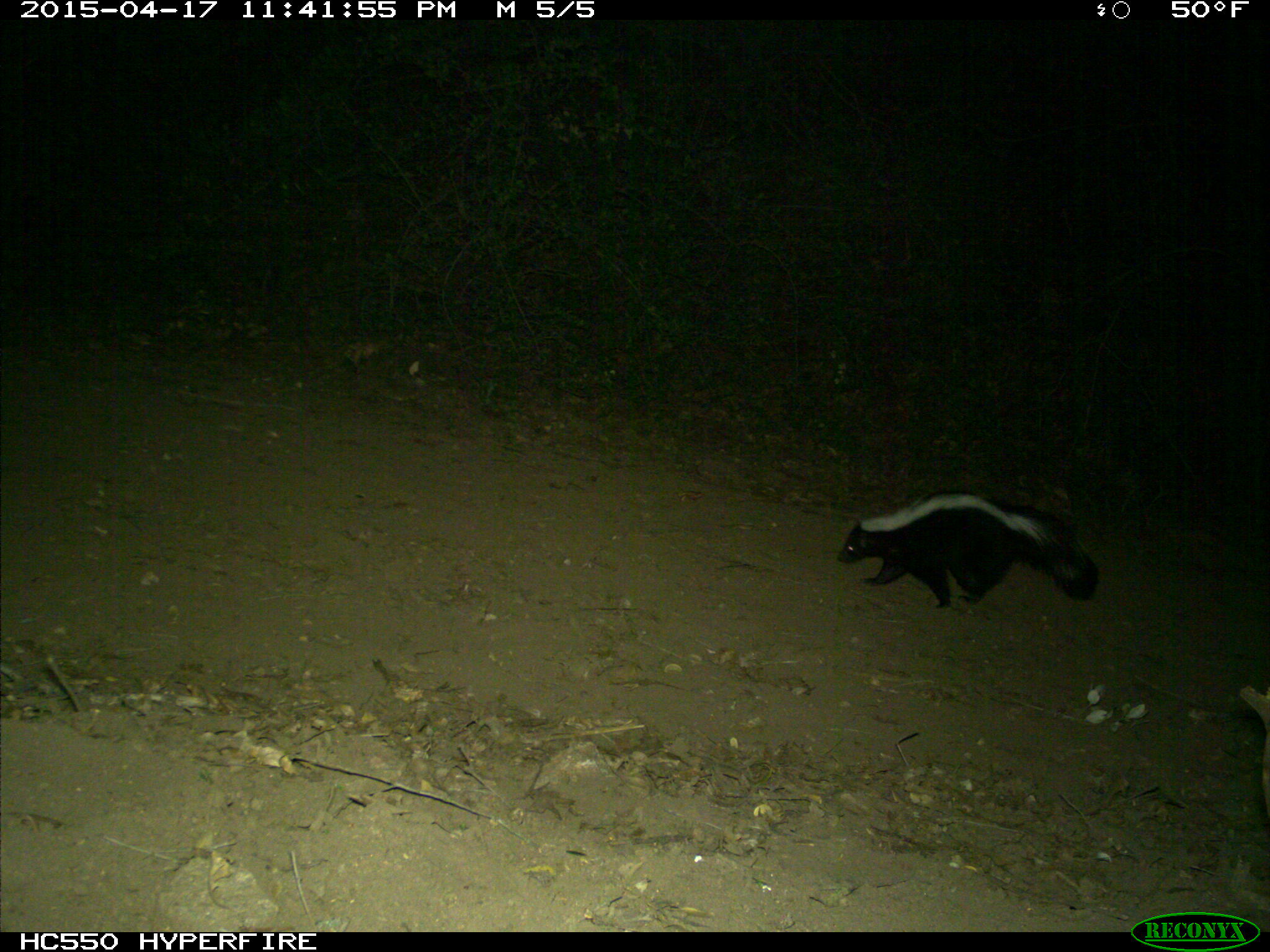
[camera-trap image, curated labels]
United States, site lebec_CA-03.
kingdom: Animalia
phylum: Chordata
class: Mammalia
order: Carnivora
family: Mephitidae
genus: Mephitis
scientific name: Mephitis mephitis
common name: striped skunk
Mephitis mephitis (striped skunk).